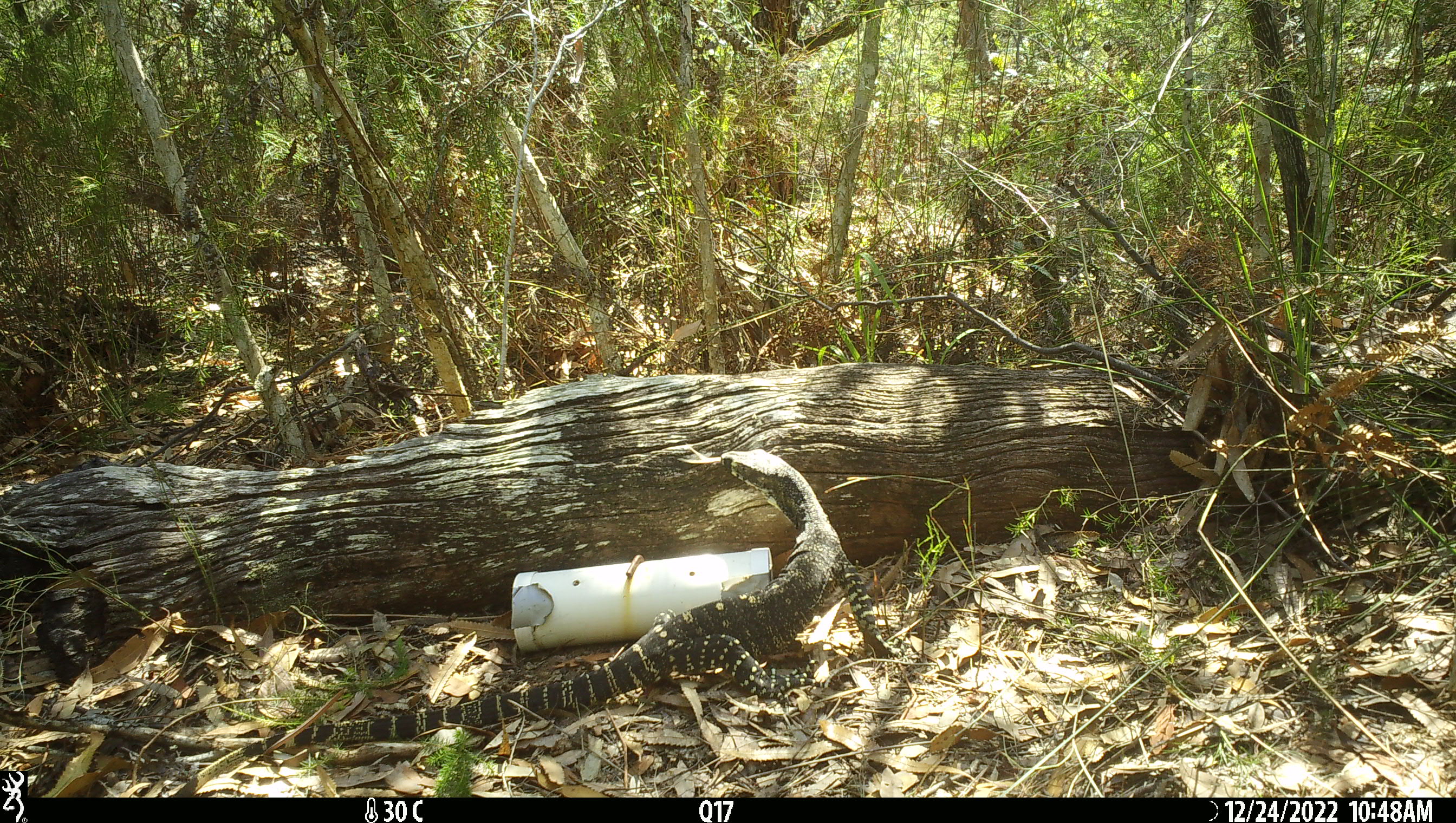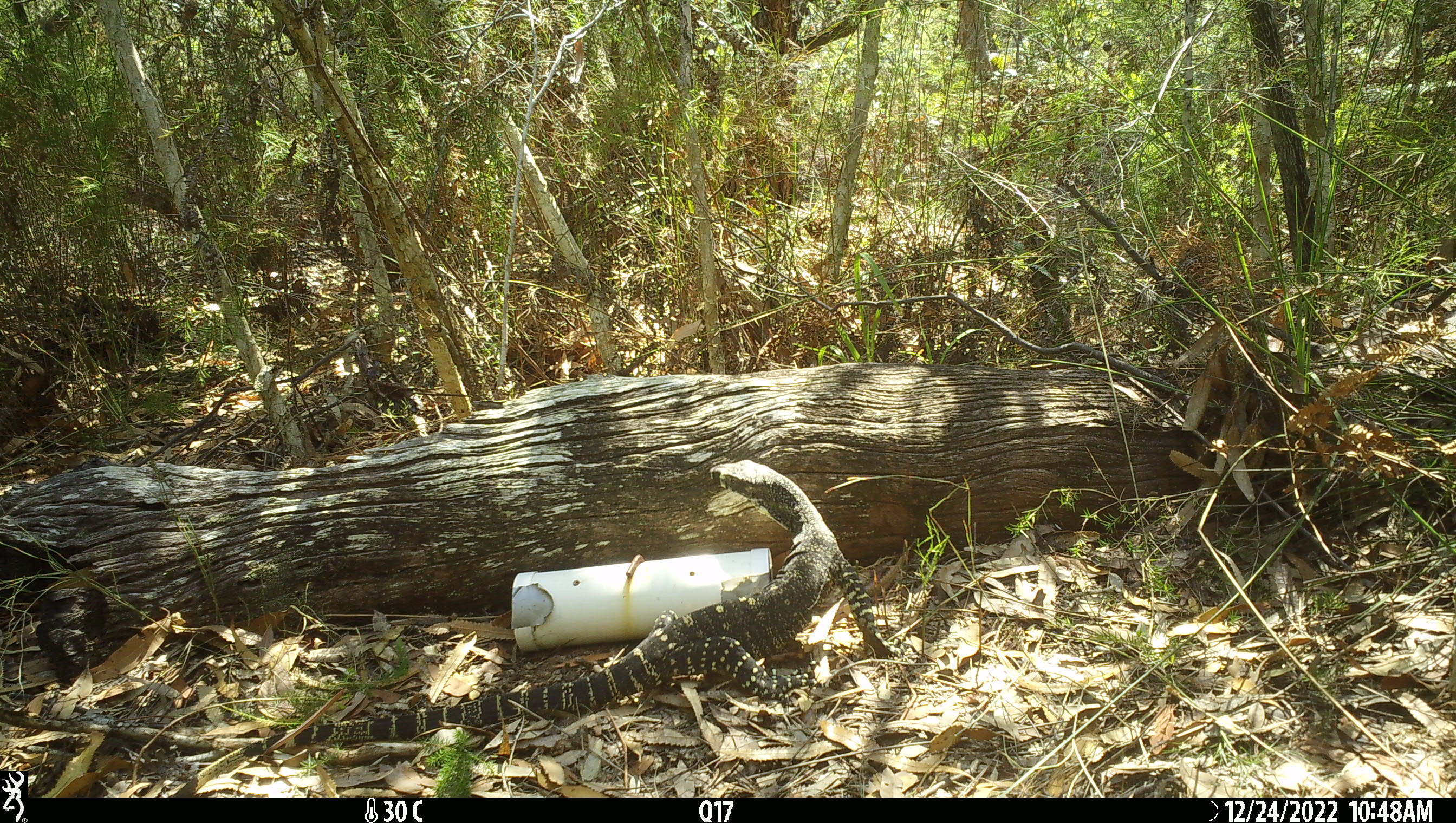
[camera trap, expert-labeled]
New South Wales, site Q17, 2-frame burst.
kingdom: Animalia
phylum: Chordata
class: Reptilia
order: Squamata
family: Varanidae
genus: Varanus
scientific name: Varanus varius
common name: lace monitor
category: goanna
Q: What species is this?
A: Goanna (lace monitor) (Varanus varius).